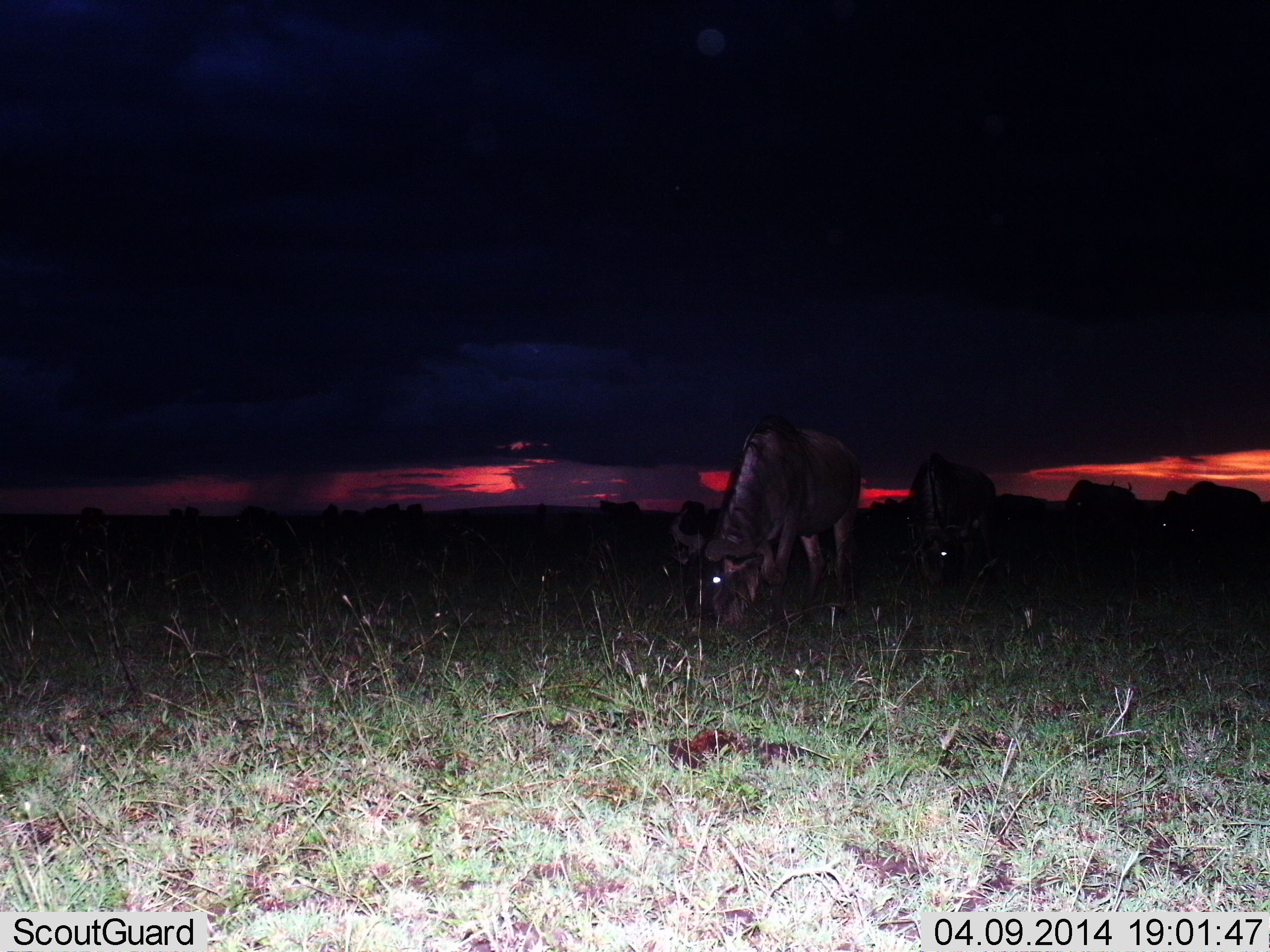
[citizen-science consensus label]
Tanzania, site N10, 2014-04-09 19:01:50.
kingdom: Animalia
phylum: Chordata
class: Mammalia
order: Artiodactyla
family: Bovidae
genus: Connochaetes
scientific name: Connochaetes taurinus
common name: blue wildebeest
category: wildebeest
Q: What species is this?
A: Wildebeest (blue wildebeest) (Connochaetes taurinus).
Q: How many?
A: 6.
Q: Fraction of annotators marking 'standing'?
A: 30%.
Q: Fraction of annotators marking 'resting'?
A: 0%.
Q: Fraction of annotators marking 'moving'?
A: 0%.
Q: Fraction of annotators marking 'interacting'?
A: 0%.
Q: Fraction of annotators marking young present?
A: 0%.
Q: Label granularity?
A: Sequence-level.